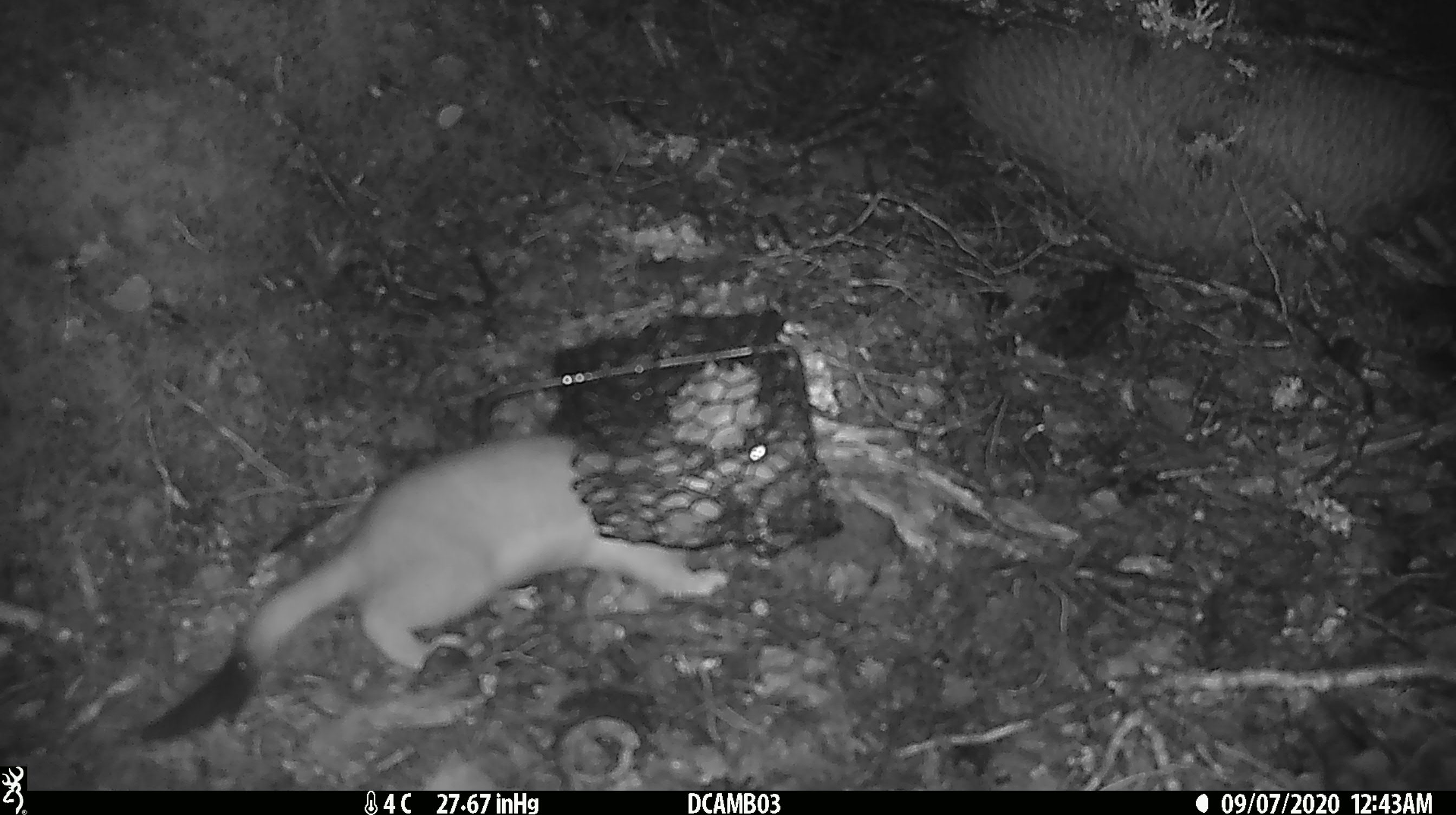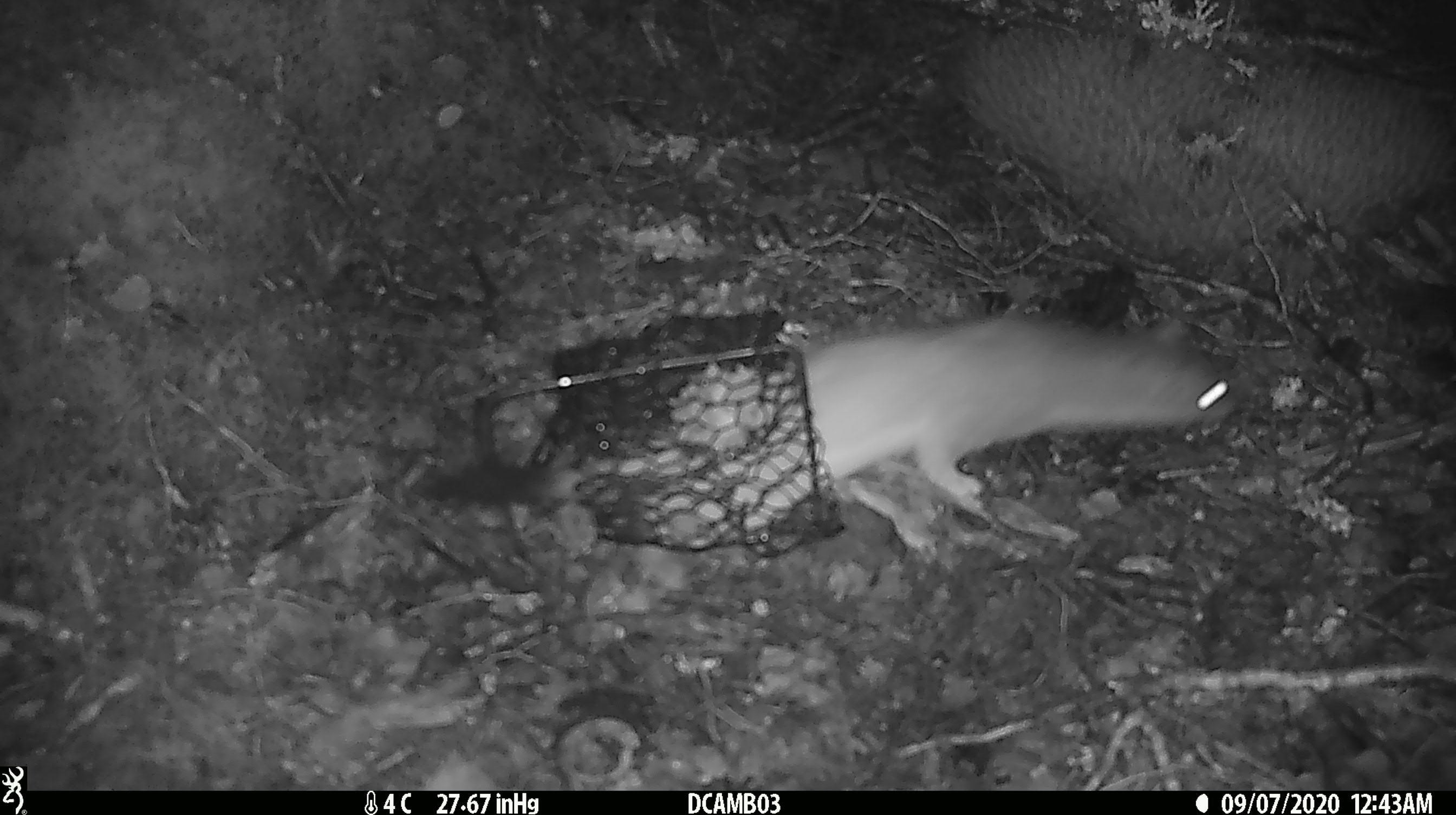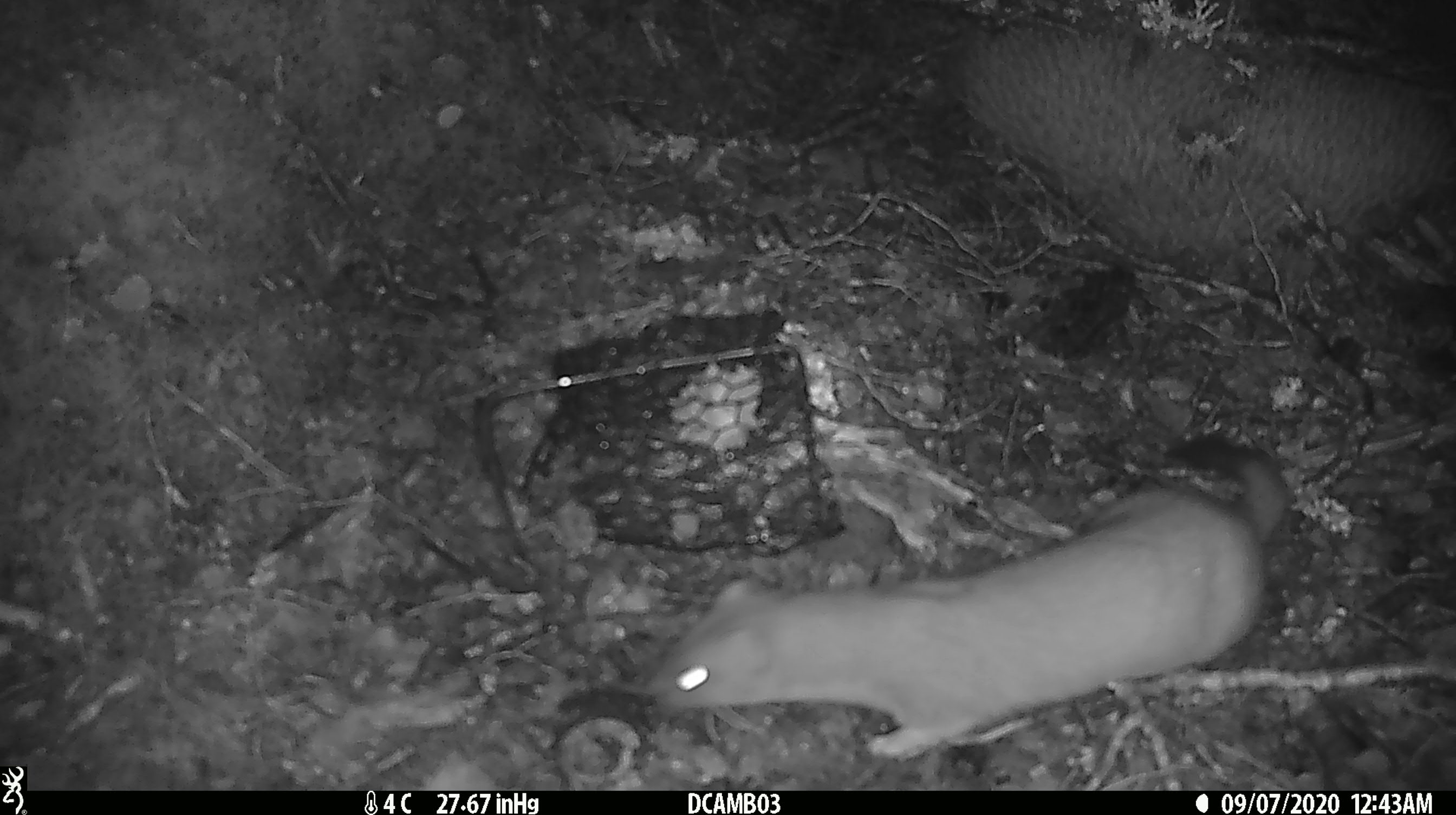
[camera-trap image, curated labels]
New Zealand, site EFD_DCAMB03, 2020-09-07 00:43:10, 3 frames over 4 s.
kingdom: Animalia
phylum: Chordata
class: Mammalia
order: Carnivora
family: Mustelidae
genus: Mustela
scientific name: Mustela erminea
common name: stoat